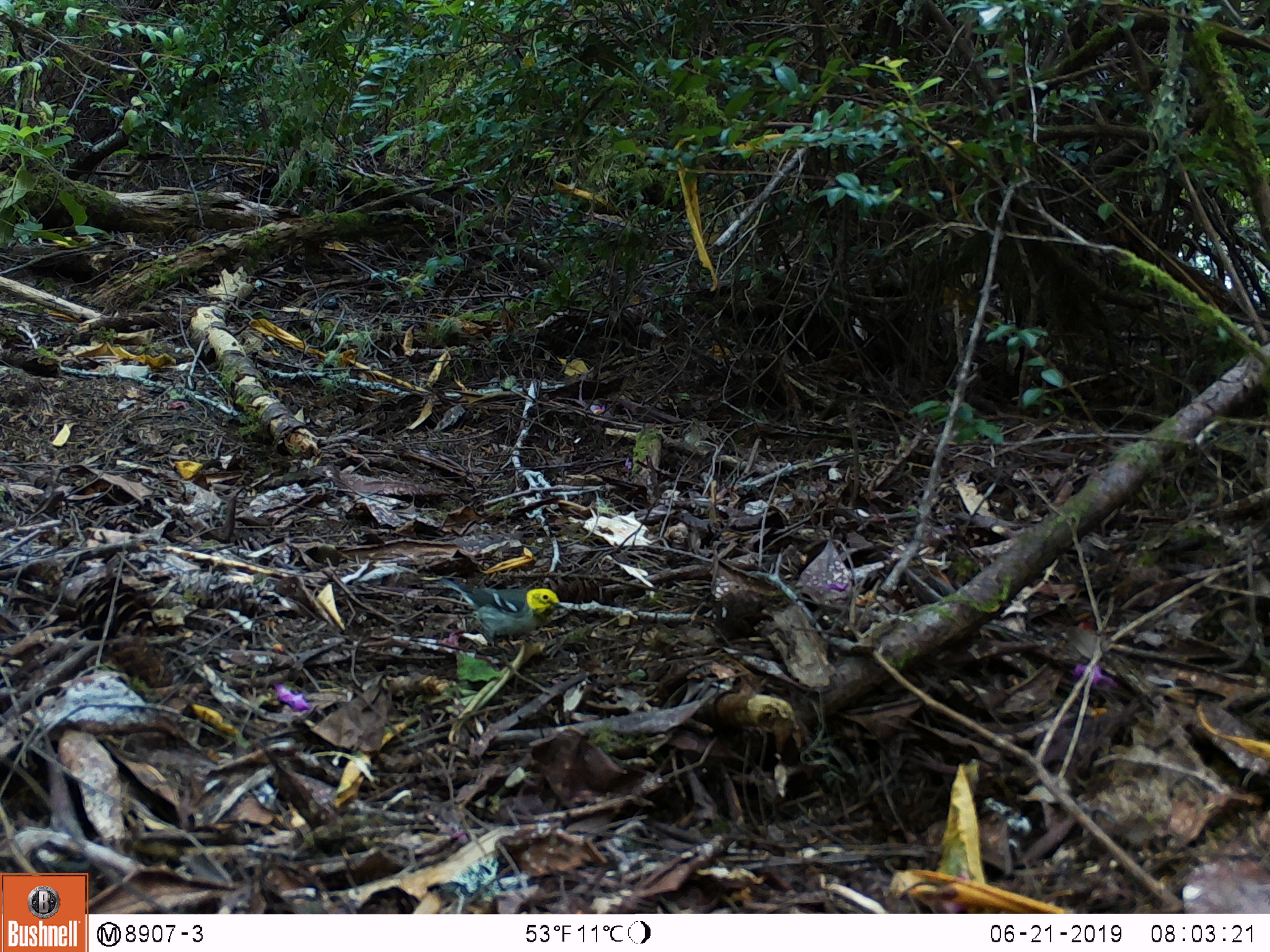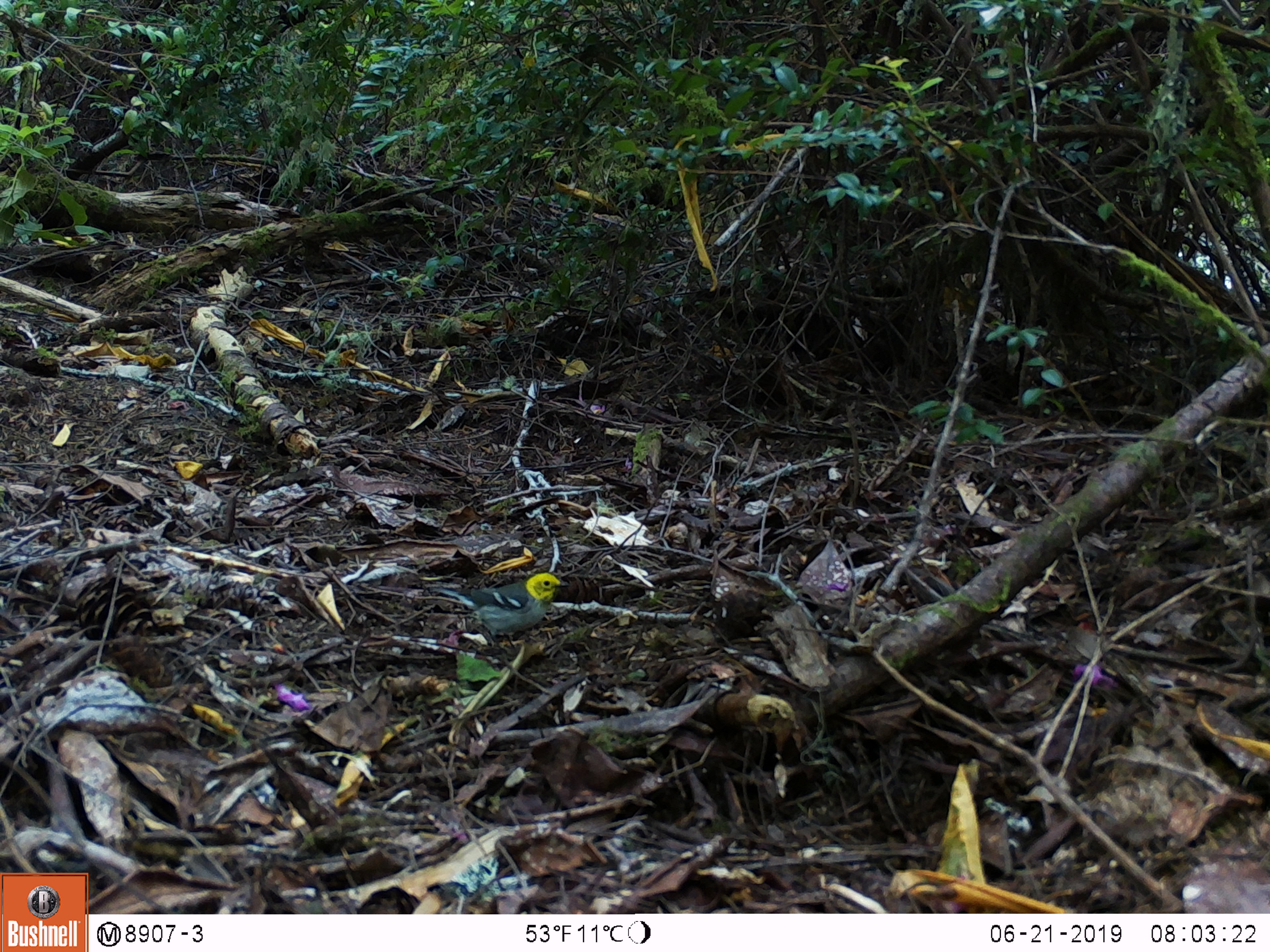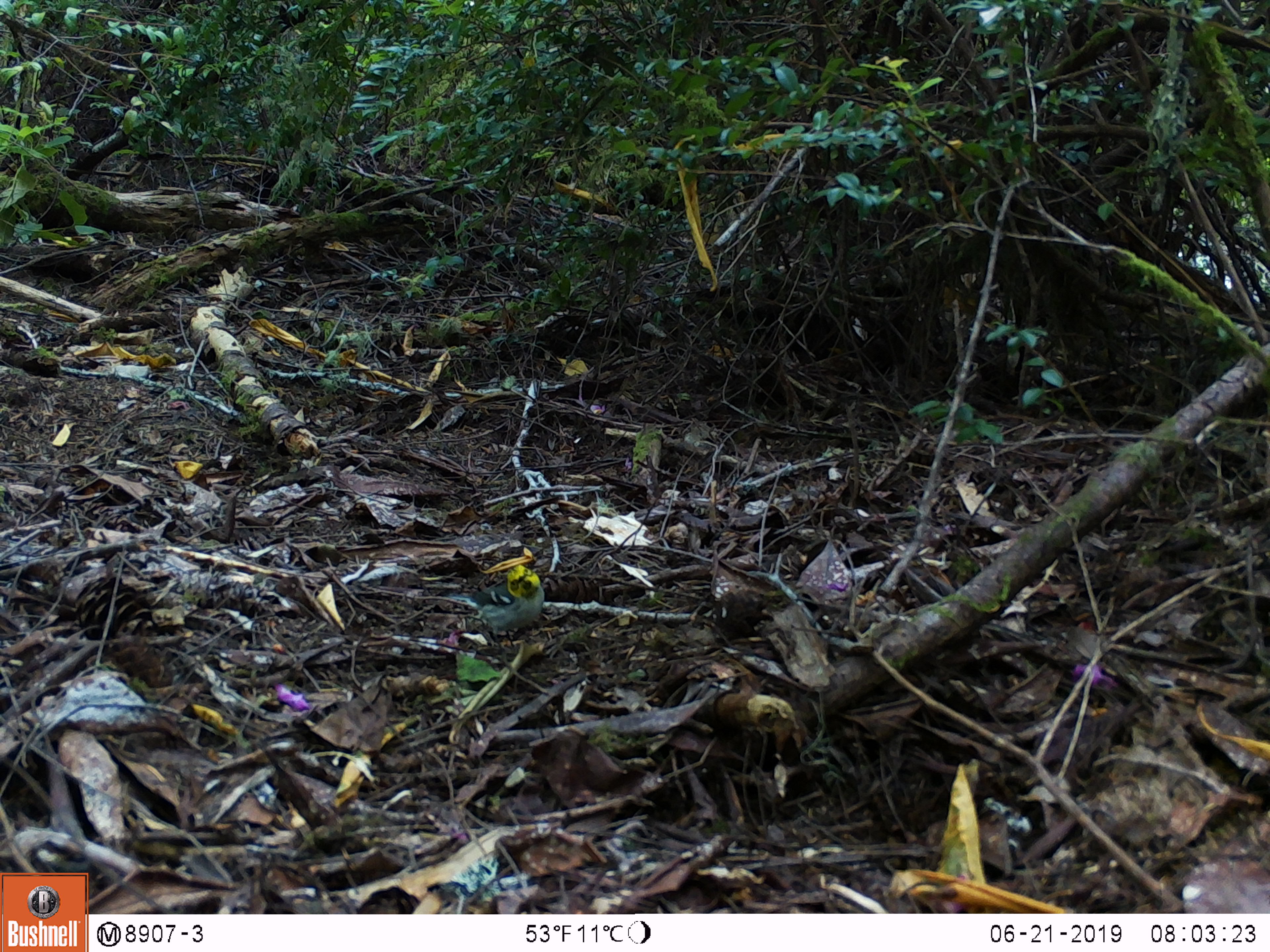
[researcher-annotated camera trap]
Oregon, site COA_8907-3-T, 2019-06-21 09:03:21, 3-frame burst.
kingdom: Animalia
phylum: Chordata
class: Aves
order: Passeriformes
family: Parulidae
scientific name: Parulidae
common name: new world warblers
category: parulidae family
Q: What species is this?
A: Parulidae family (new world warblers) (Parulidae).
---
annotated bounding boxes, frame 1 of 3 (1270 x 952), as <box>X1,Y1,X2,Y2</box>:
parulidae family: <box>432,567,571,658</box>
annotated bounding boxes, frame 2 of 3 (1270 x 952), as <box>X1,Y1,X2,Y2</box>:
parulidae family: <box>417,552,577,661</box>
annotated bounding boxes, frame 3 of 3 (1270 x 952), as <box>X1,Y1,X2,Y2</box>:
parulidae family: <box>412,556,557,647</box>